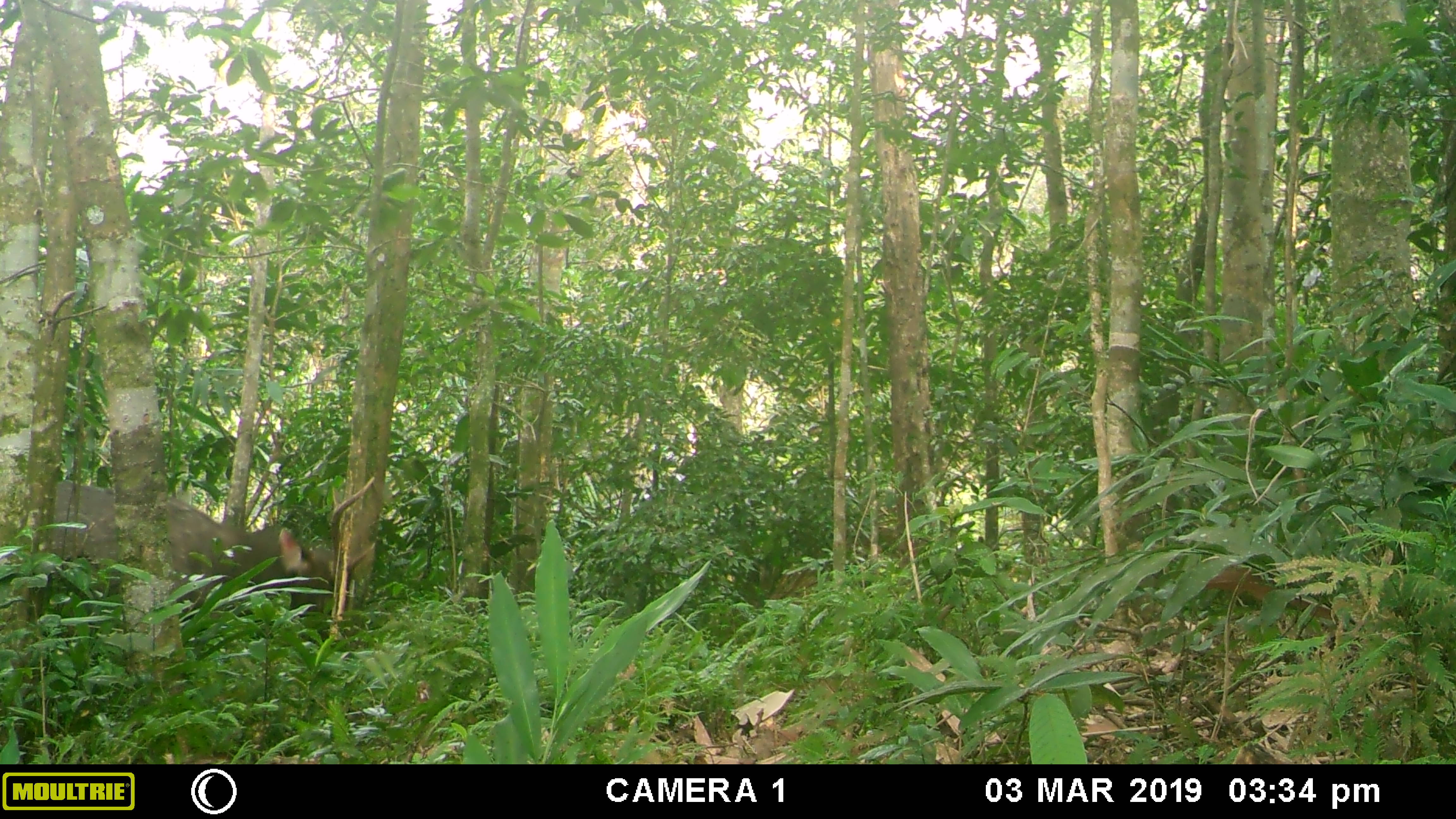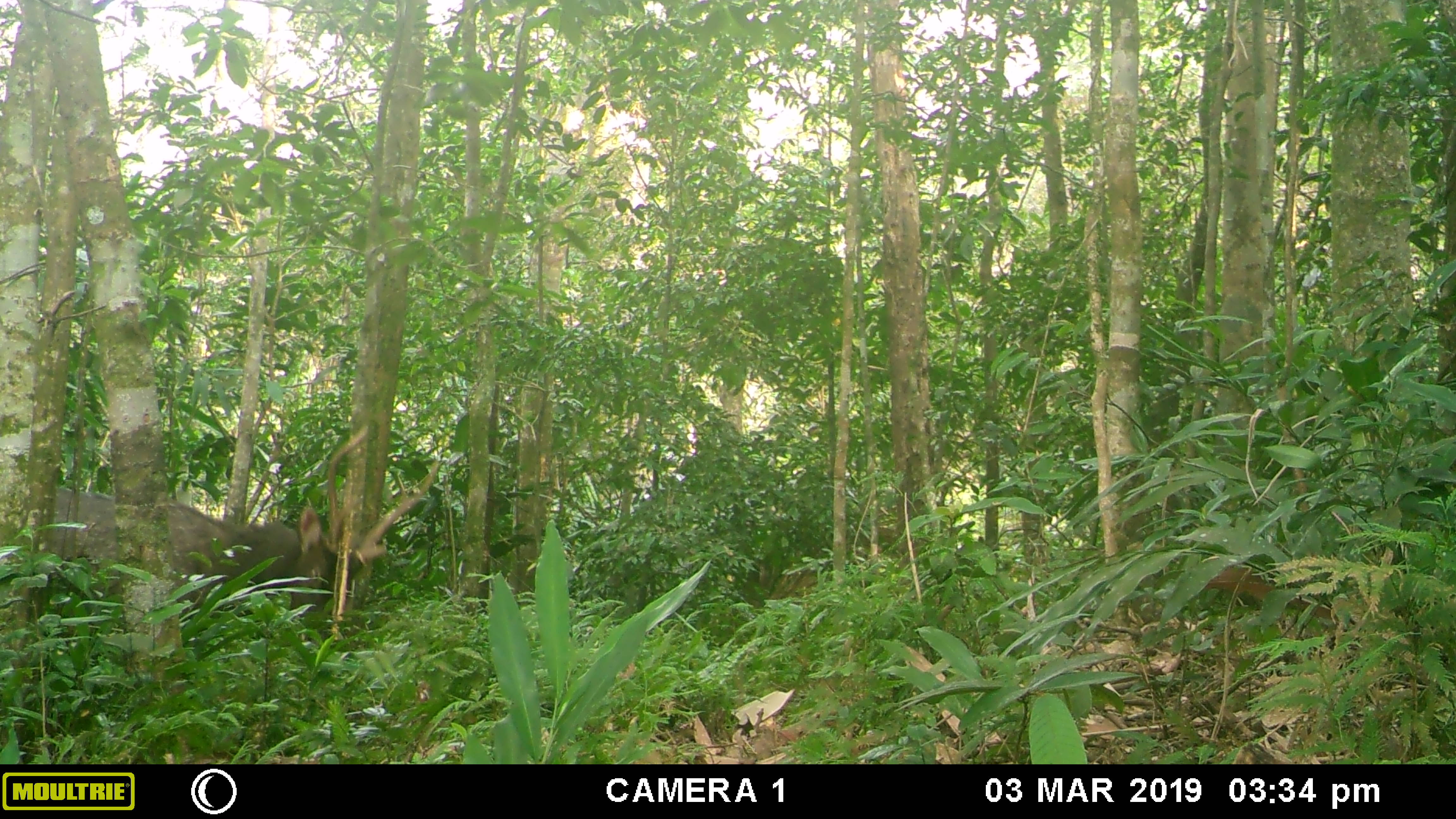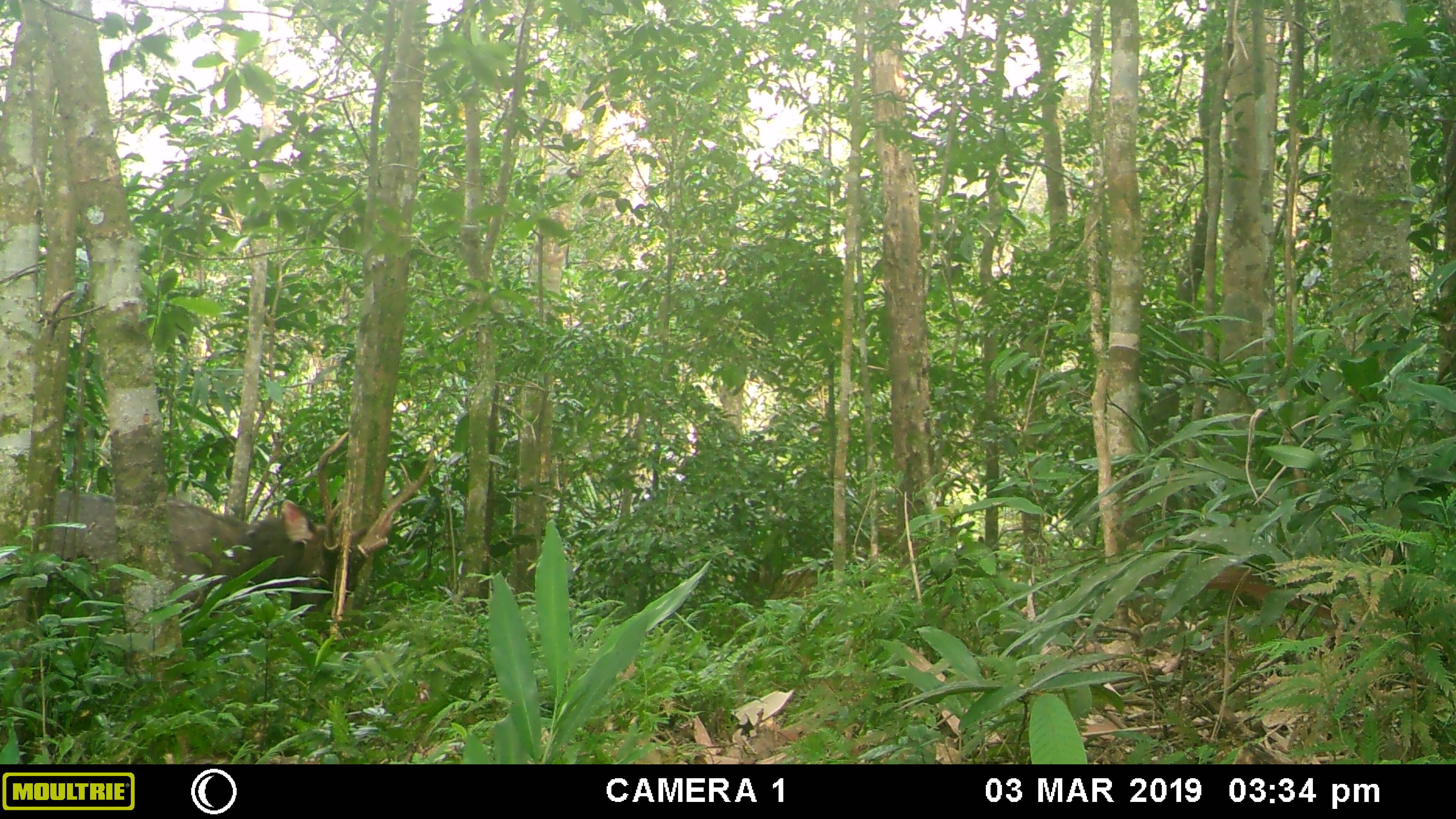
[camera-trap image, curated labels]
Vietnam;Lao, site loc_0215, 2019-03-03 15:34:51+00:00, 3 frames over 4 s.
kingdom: Animalia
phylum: Chordata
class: Mammalia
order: Artiodactyla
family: Cervidae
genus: Rusa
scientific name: Rusa unicolor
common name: sambar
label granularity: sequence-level